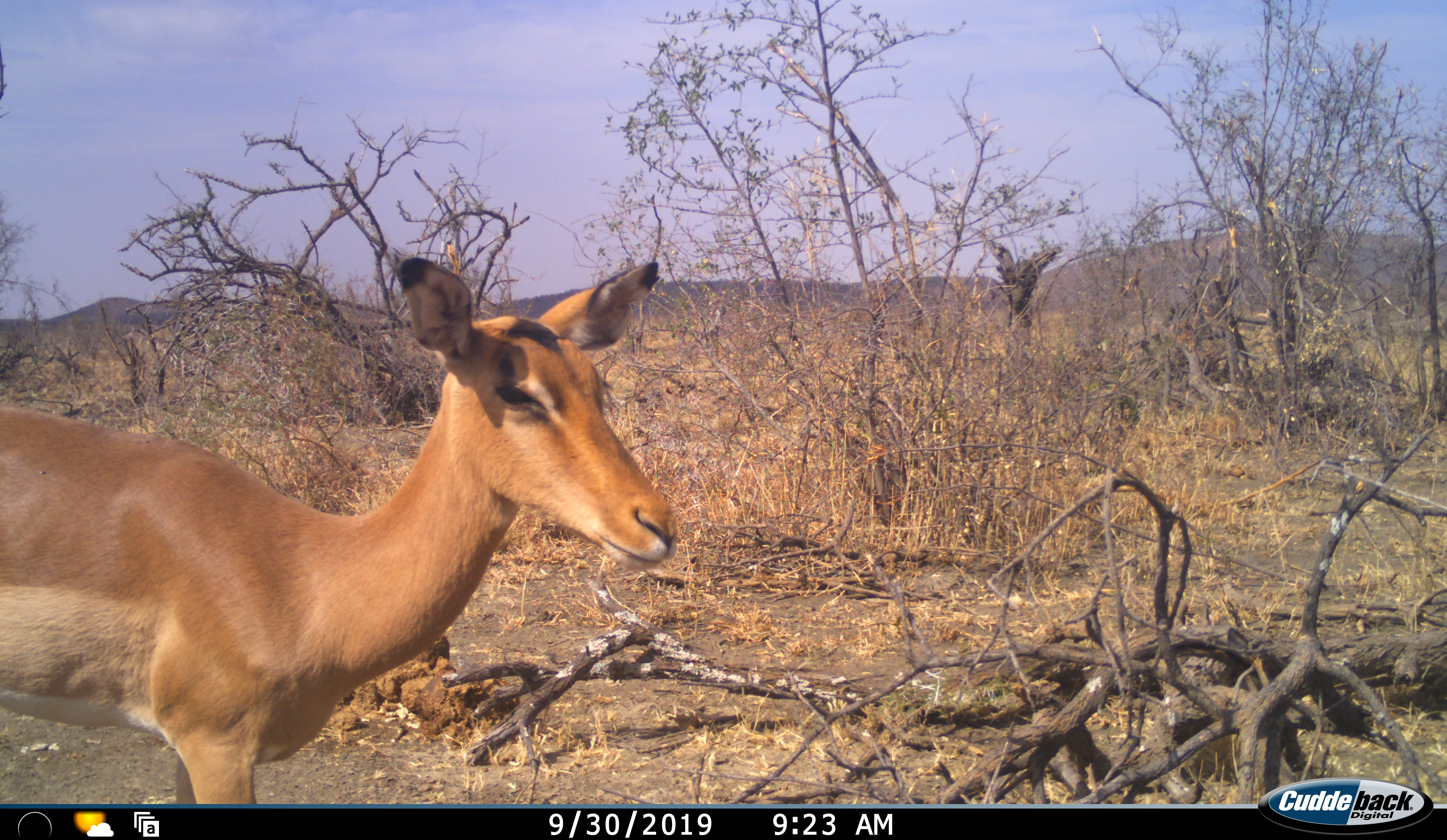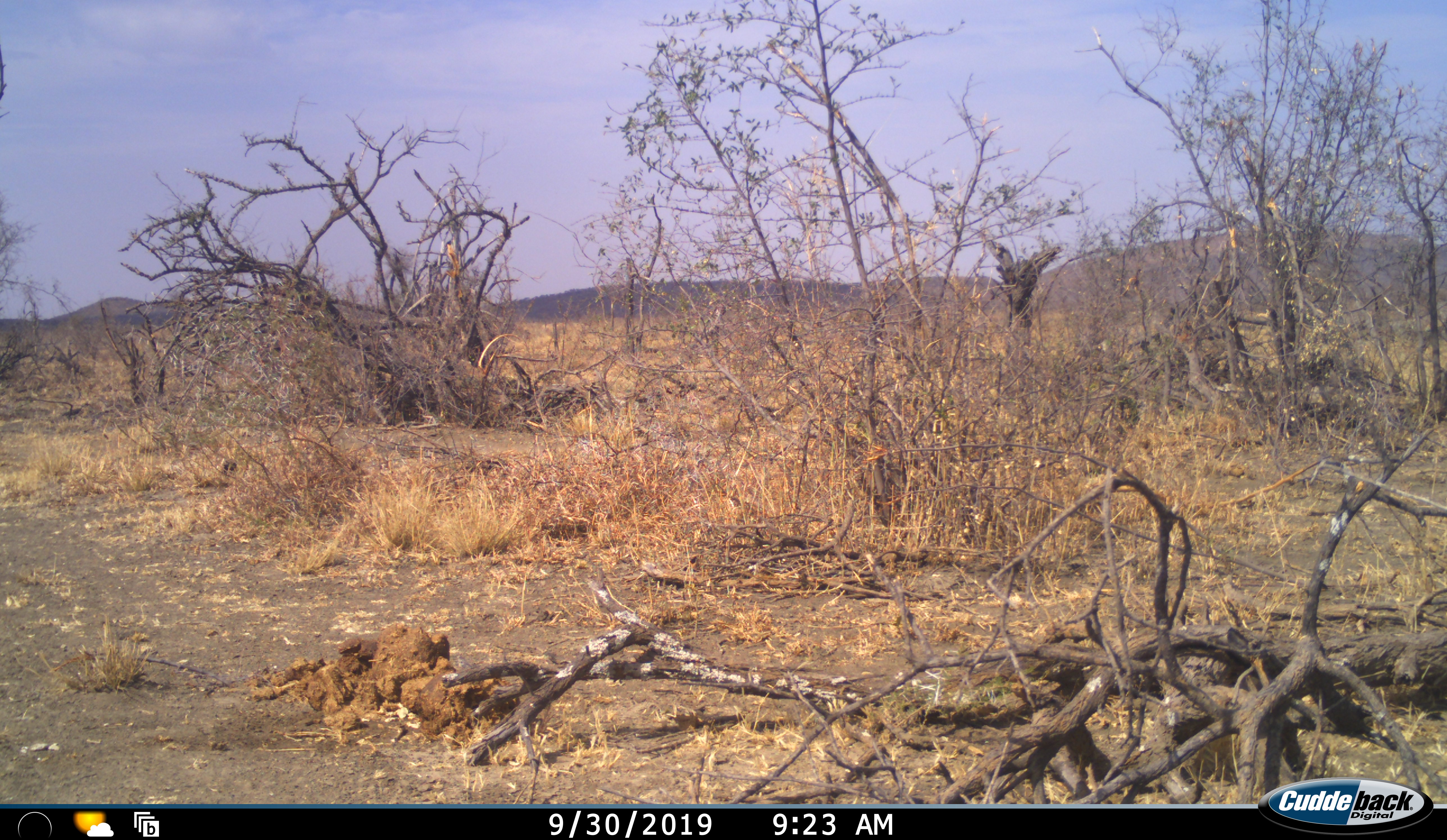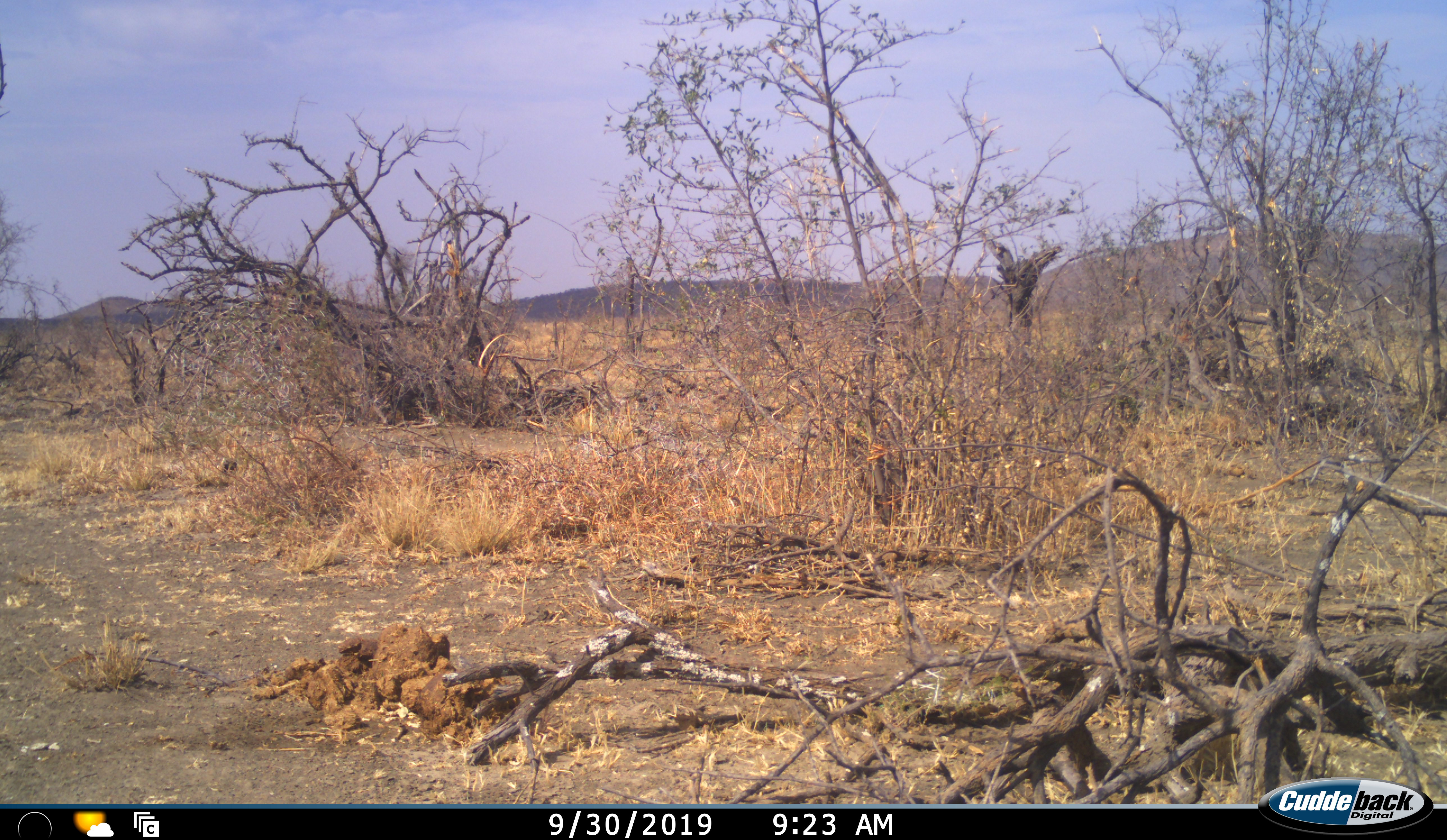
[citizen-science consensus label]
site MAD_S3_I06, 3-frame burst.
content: unidentified animal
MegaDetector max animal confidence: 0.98